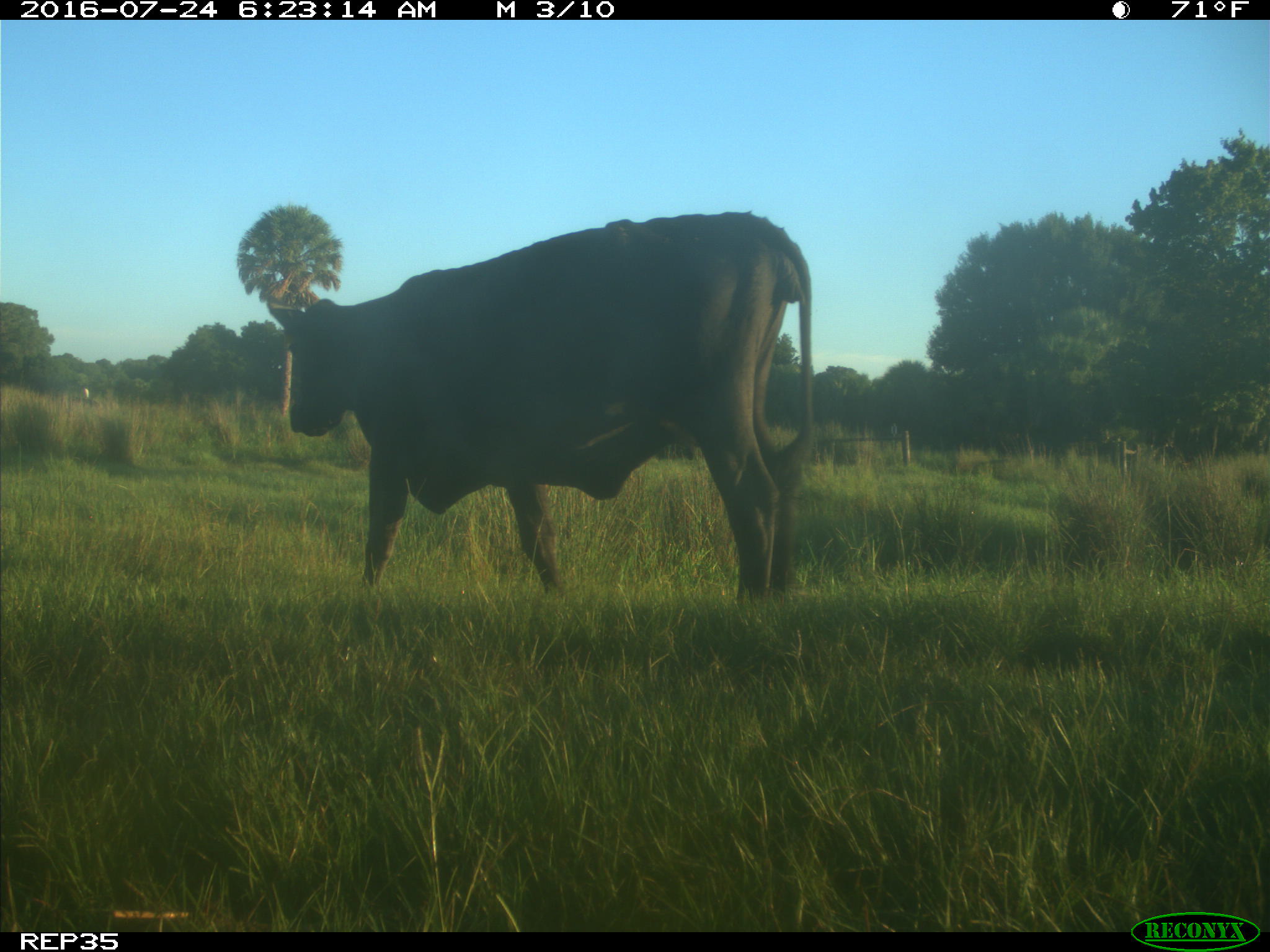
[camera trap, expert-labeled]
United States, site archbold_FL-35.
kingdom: Animalia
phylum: Chordata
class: Mammalia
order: Artiodactyla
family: Bovidae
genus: Bos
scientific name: Bos taurus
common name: domestic cow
Bos taurus (domestic cow).